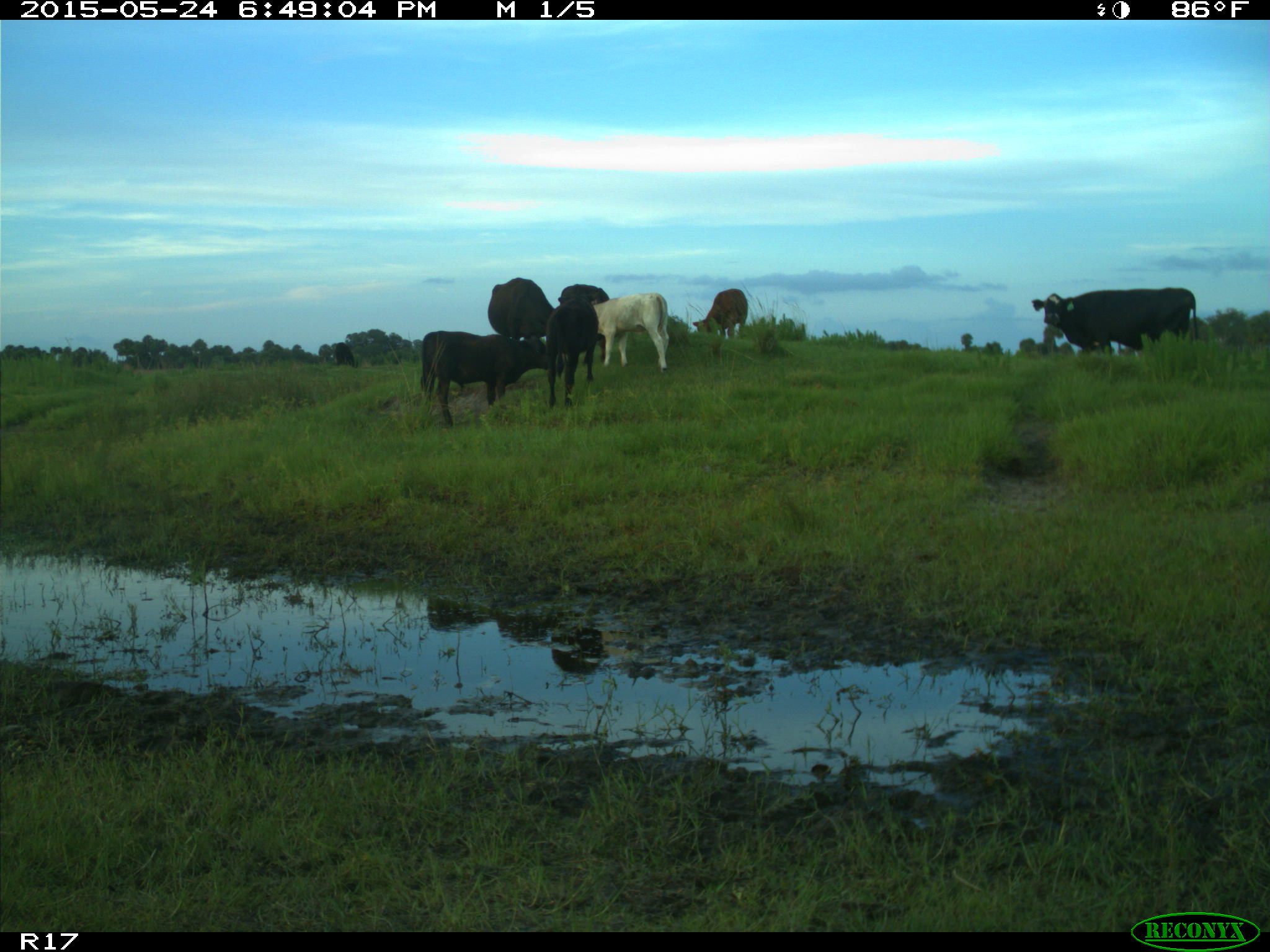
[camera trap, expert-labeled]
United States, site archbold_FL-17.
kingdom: Animalia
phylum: Chordata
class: Mammalia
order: Artiodactyla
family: Bovidae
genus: Bos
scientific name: Bos taurus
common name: domestic cow